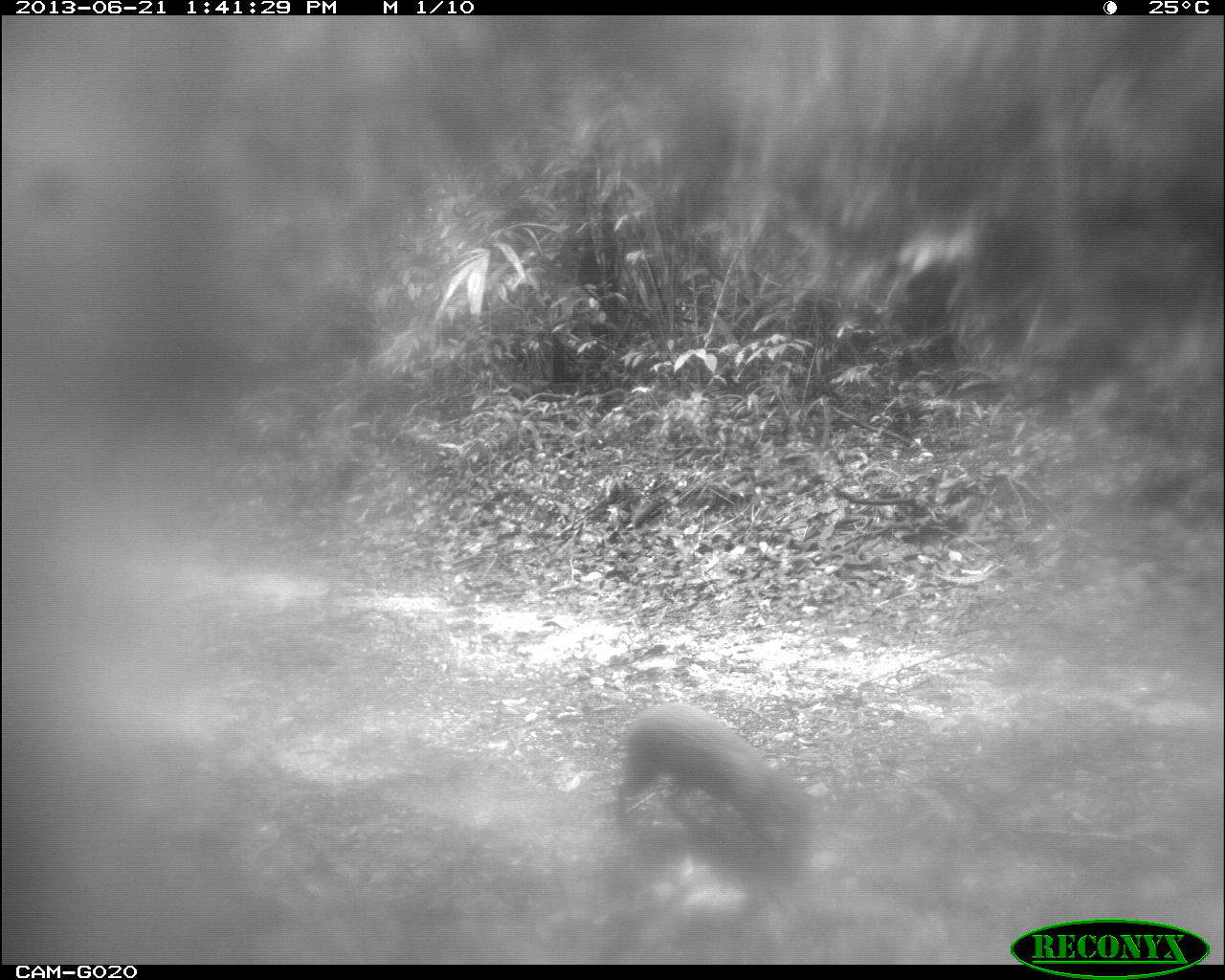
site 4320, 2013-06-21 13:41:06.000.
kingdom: Animalia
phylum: Chordata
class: Mammalia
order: Rodentia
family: Dasyproctidae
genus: Dasyprocta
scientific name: Dasyprocta punctata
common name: central american agouti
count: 1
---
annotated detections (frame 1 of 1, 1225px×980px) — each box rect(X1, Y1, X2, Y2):
dasyprocta punctata: rect(617, 703, 820, 858)